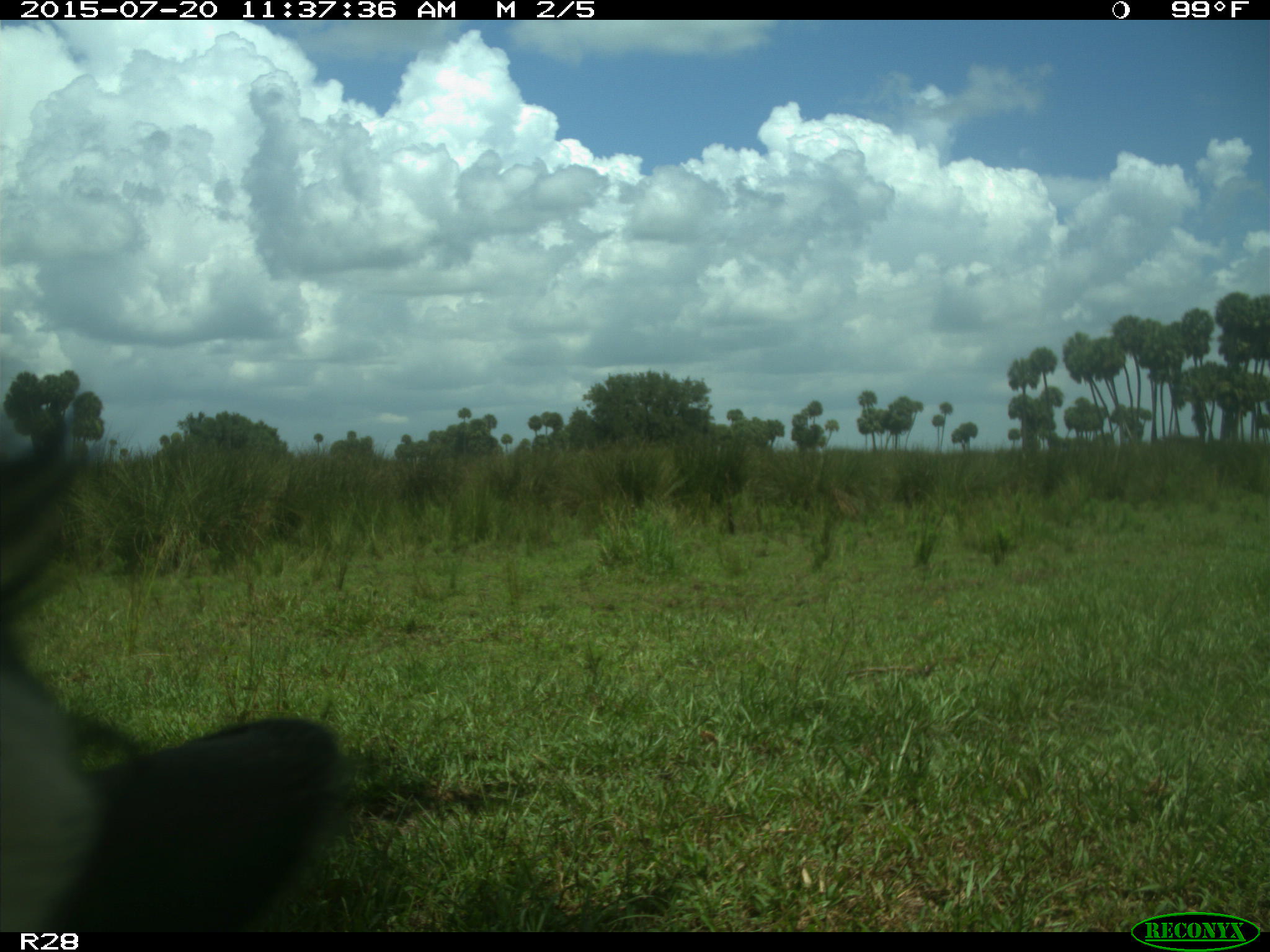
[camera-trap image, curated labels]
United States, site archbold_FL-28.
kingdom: Animalia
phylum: Chordata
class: Mammalia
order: Artiodactyla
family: Bovidae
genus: Bos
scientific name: Bos taurus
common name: domestic cow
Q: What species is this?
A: Bos taurus (domestic cow).